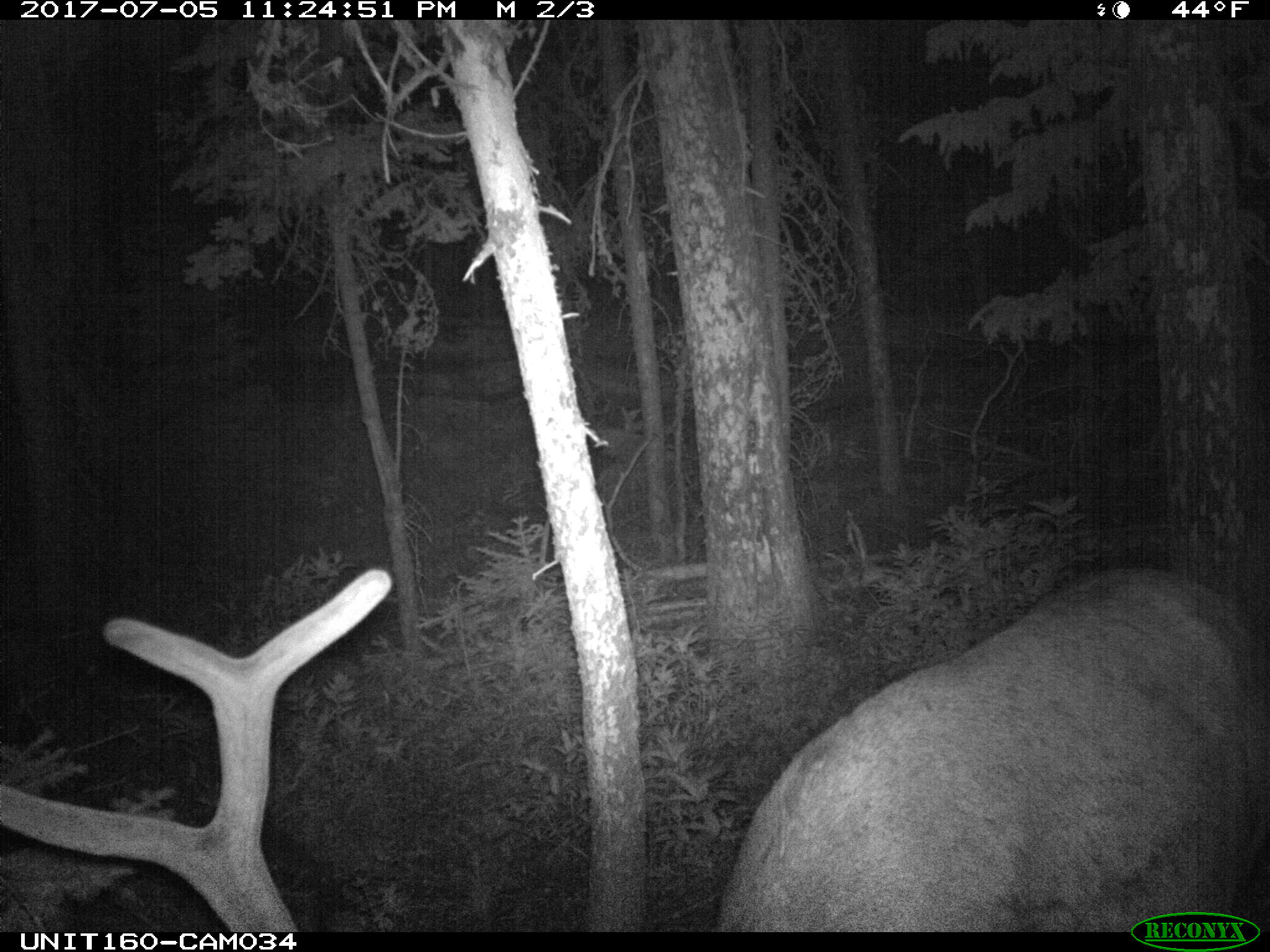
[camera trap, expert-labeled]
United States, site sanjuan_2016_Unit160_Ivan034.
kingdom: Animalia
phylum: Chordata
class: Mammalia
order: Artiodactyla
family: Cervidae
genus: Cervus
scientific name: Cervus elaphus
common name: red deer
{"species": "Cervus elaphus (red deer)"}